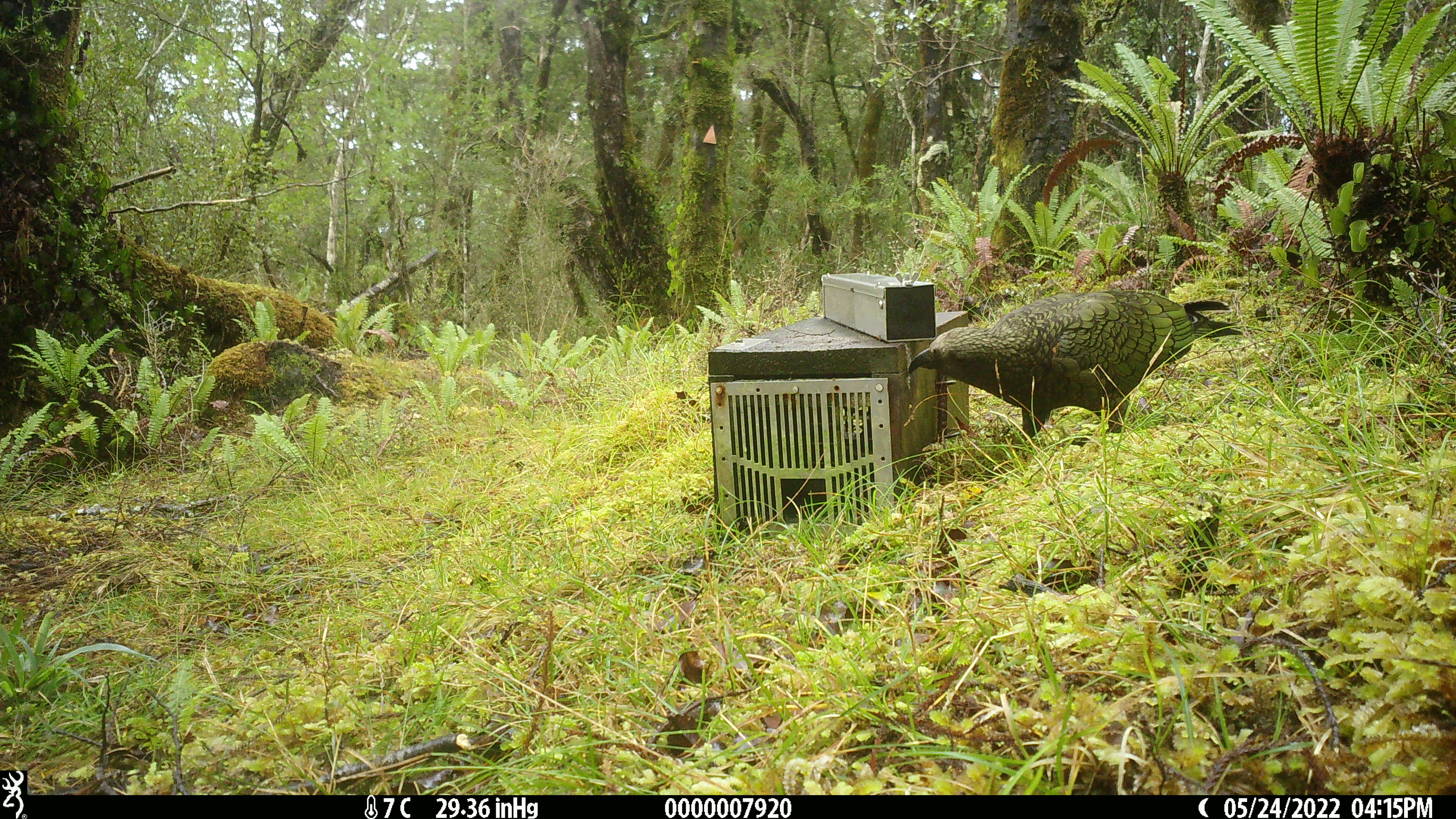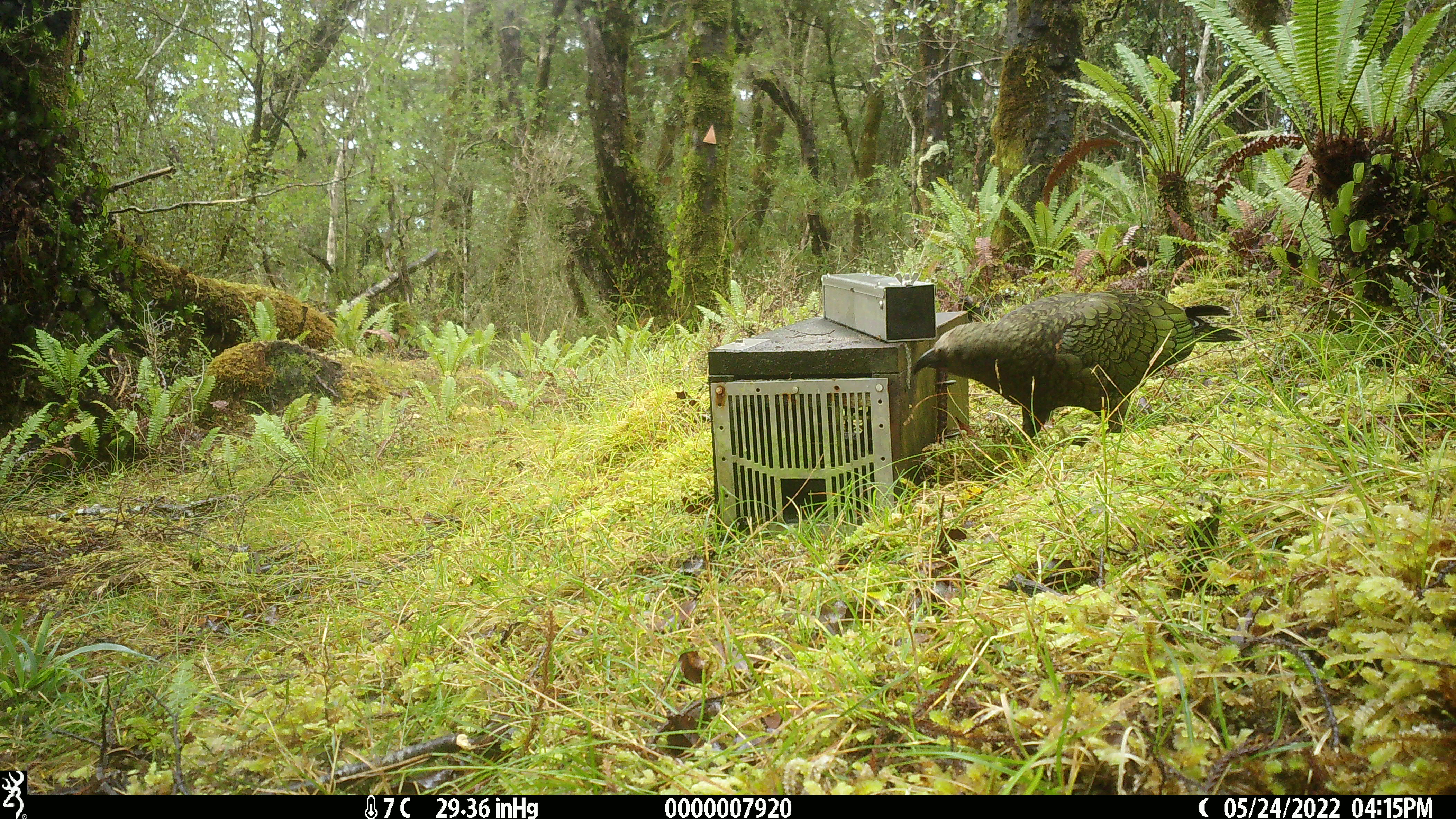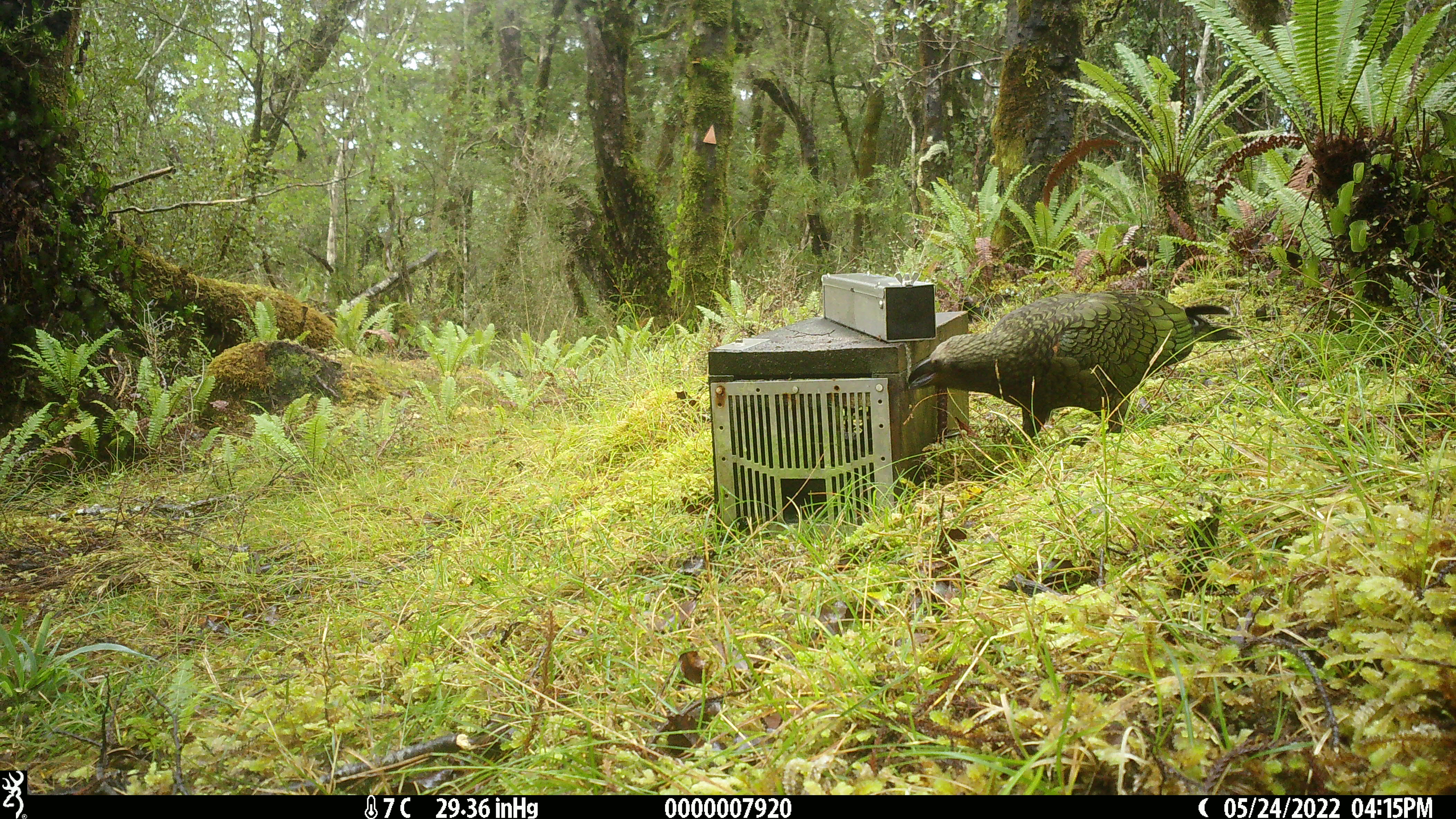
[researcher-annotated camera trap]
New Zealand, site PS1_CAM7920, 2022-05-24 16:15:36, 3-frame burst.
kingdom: Animalia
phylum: Chordata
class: Aves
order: Psittaciformes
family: Strigopidae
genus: Nestor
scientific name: Nestor notabilis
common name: kea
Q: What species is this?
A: Kea (Nestor notabilis).